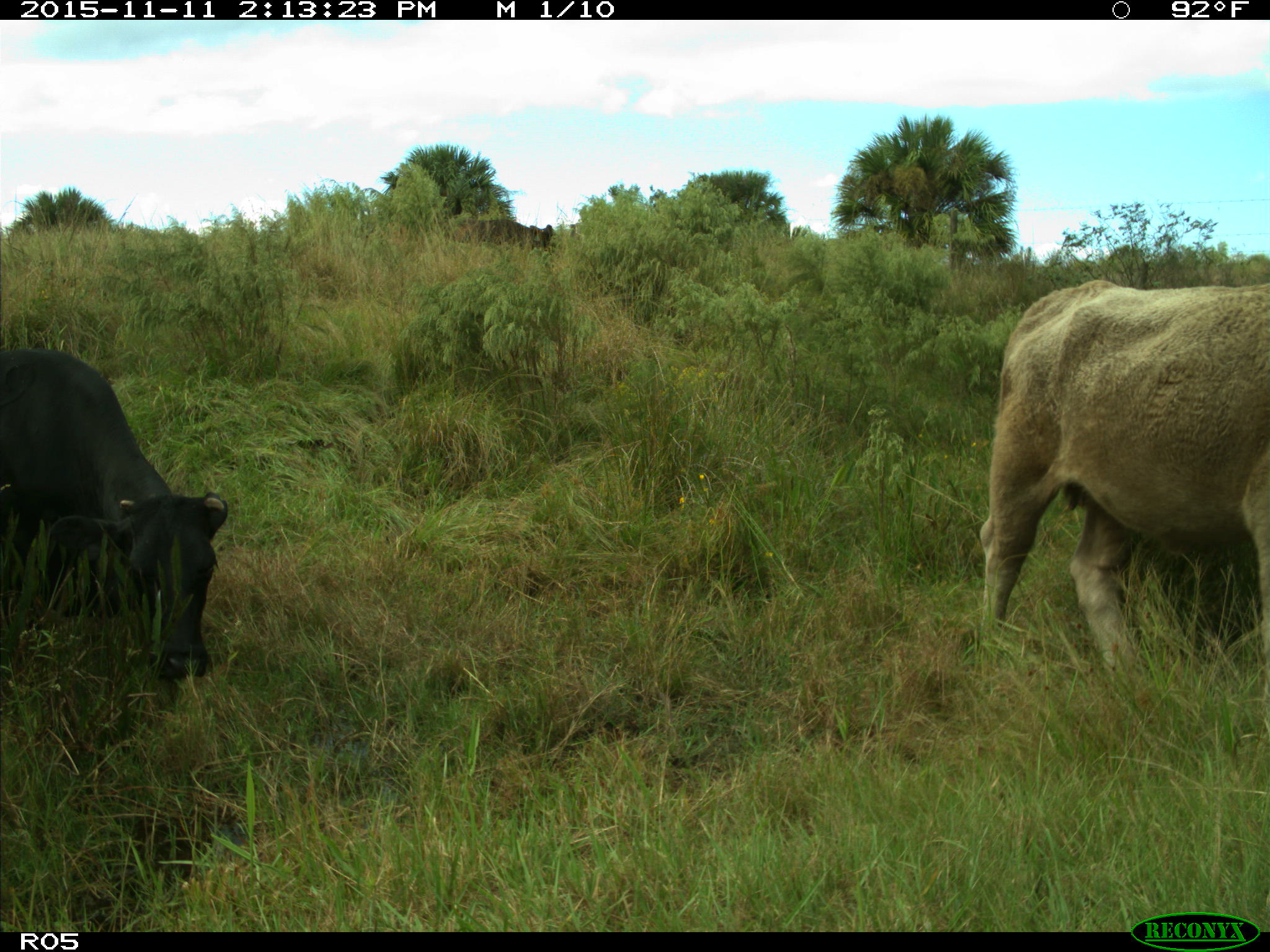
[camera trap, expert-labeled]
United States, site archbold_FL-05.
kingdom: Animalia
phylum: Chordata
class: Mammalia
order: Artiodactyla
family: Bovidae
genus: Bos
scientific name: Bos taurus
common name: domestic cow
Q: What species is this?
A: Bos taurus (domestic cow).